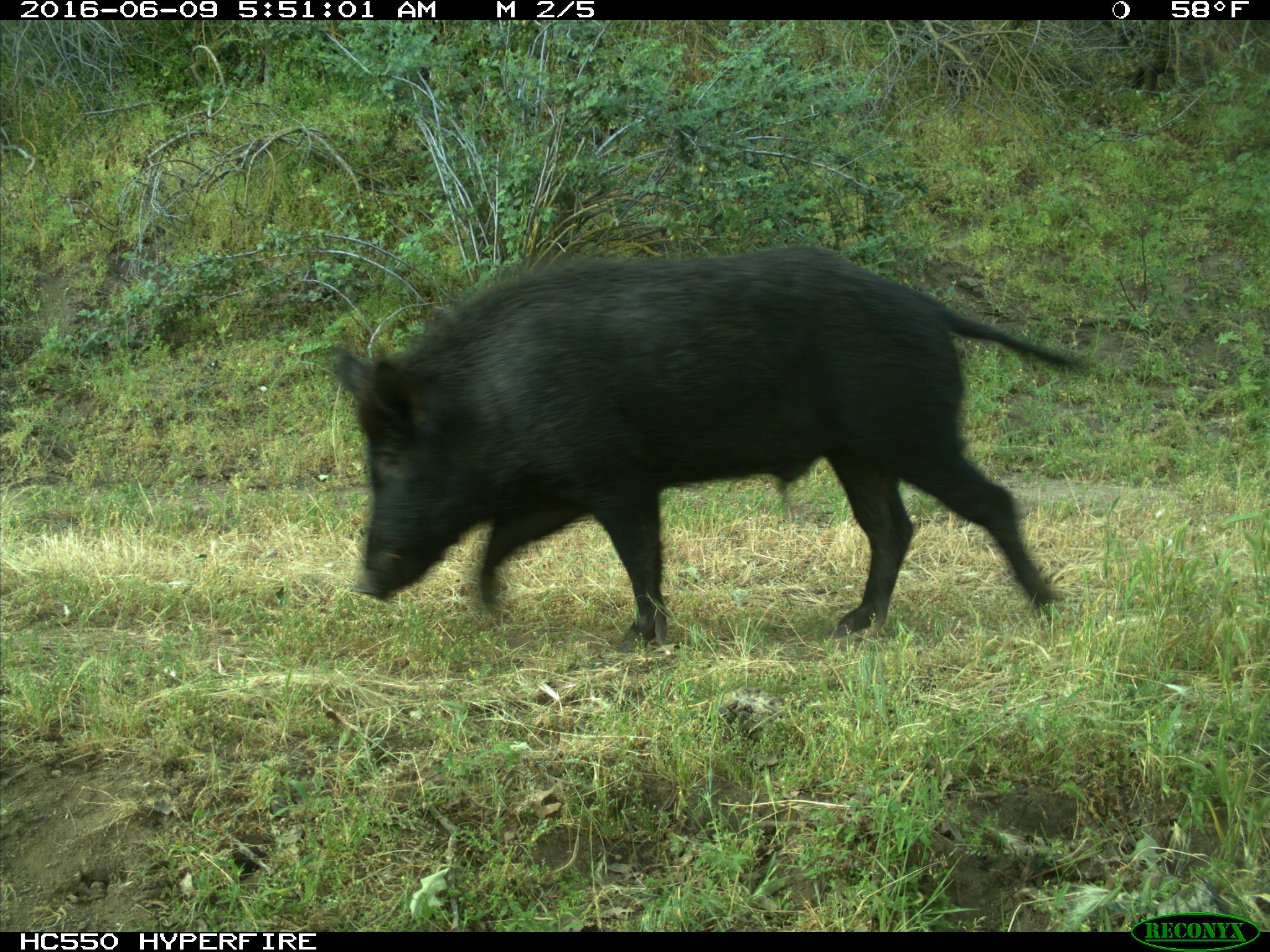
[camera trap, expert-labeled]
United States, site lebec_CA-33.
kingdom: Animalia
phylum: Chordata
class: Mammalia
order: Artiodactyla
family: Suidae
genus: Sus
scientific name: Sus scrofa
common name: wild boar